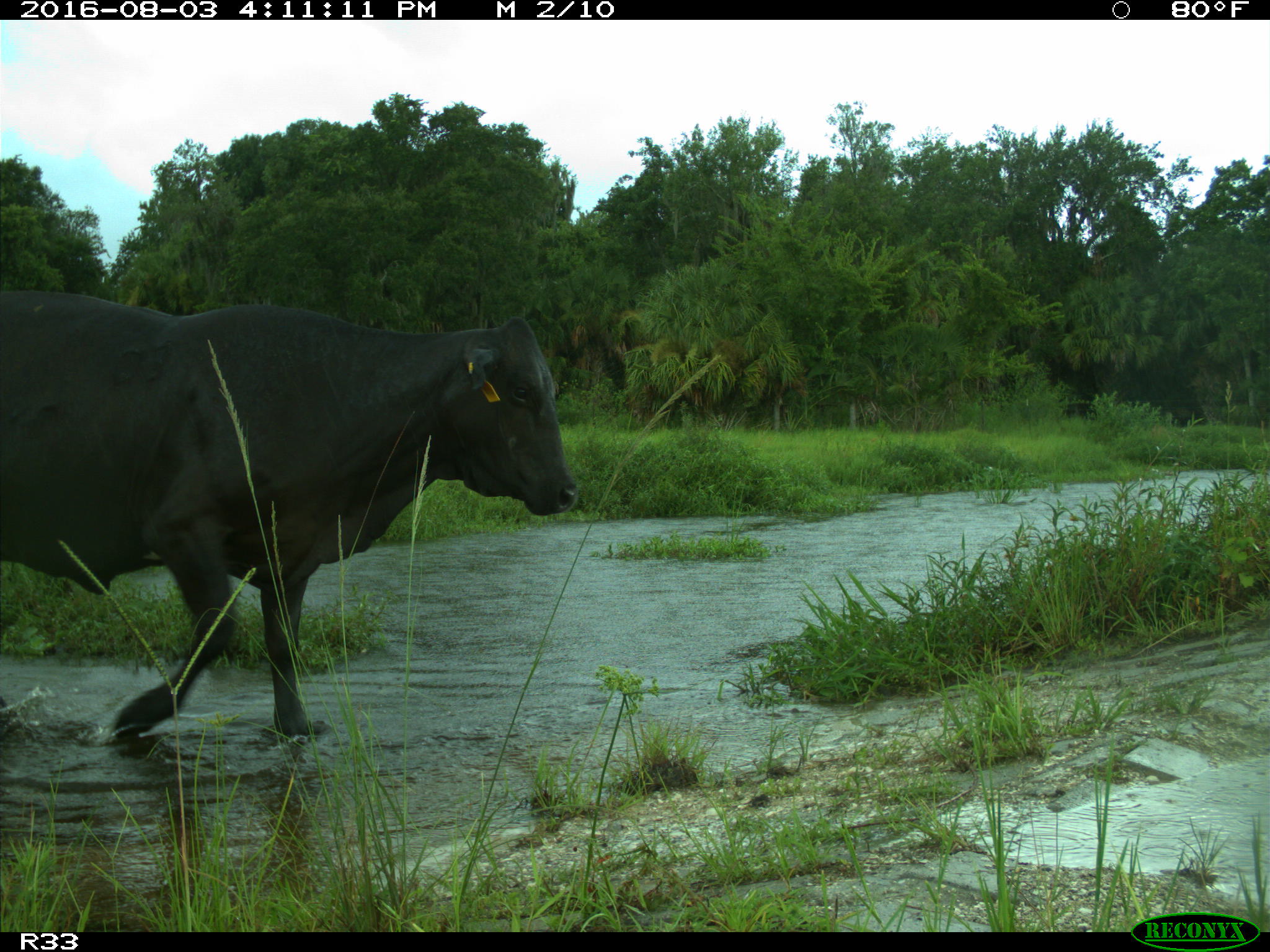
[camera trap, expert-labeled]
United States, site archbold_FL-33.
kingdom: Animalia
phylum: Chordata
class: Mammalia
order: Artiodactyla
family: Bovidae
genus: Bos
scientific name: Bos taurus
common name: domestic cow